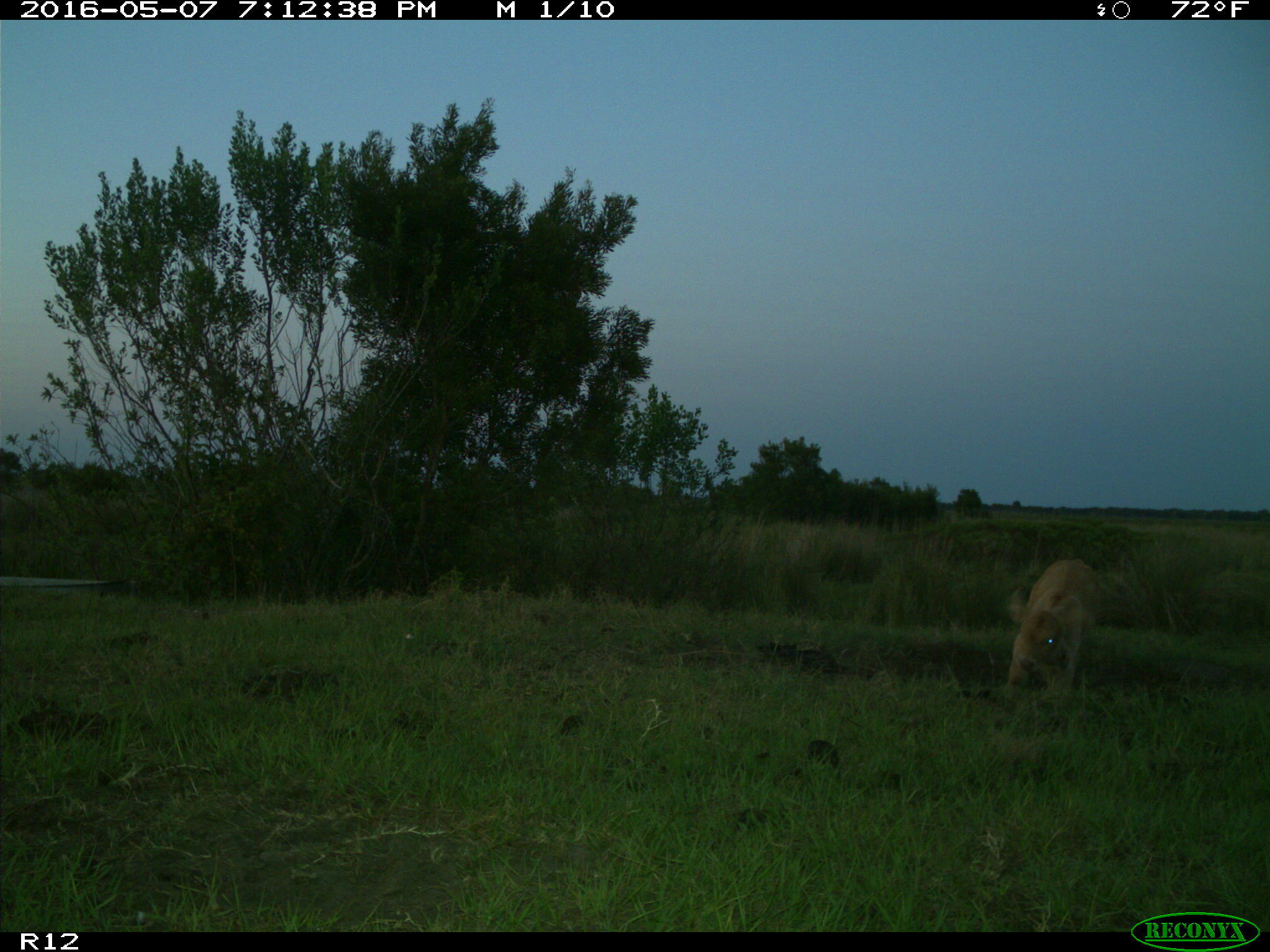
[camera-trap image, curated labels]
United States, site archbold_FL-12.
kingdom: Animalia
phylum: Chordata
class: Mammalia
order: Artiodactyla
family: Bovidae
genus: Bos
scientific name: Bos taurus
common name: domestic cow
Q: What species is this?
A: Bos taurus (domestic cow).